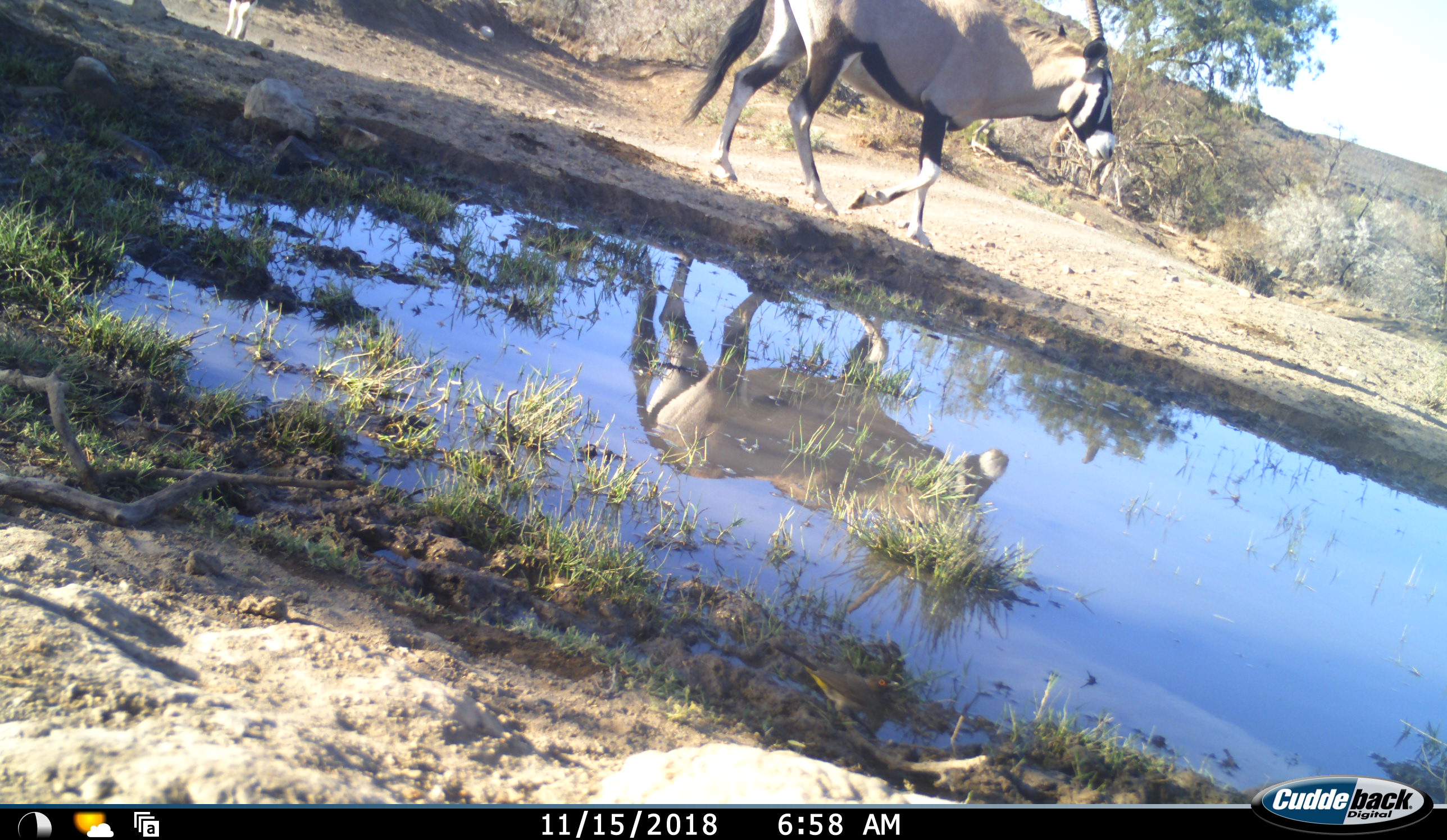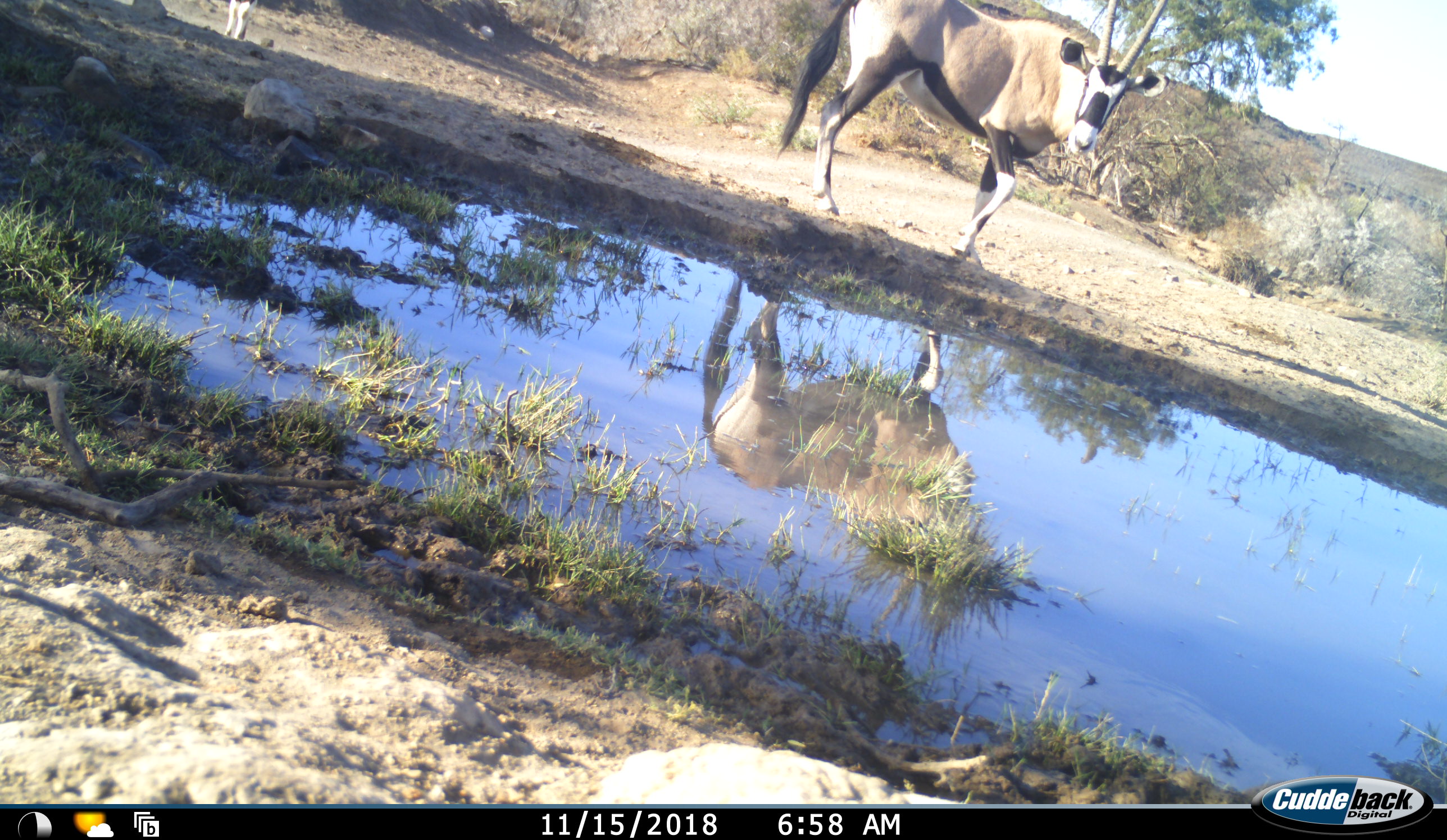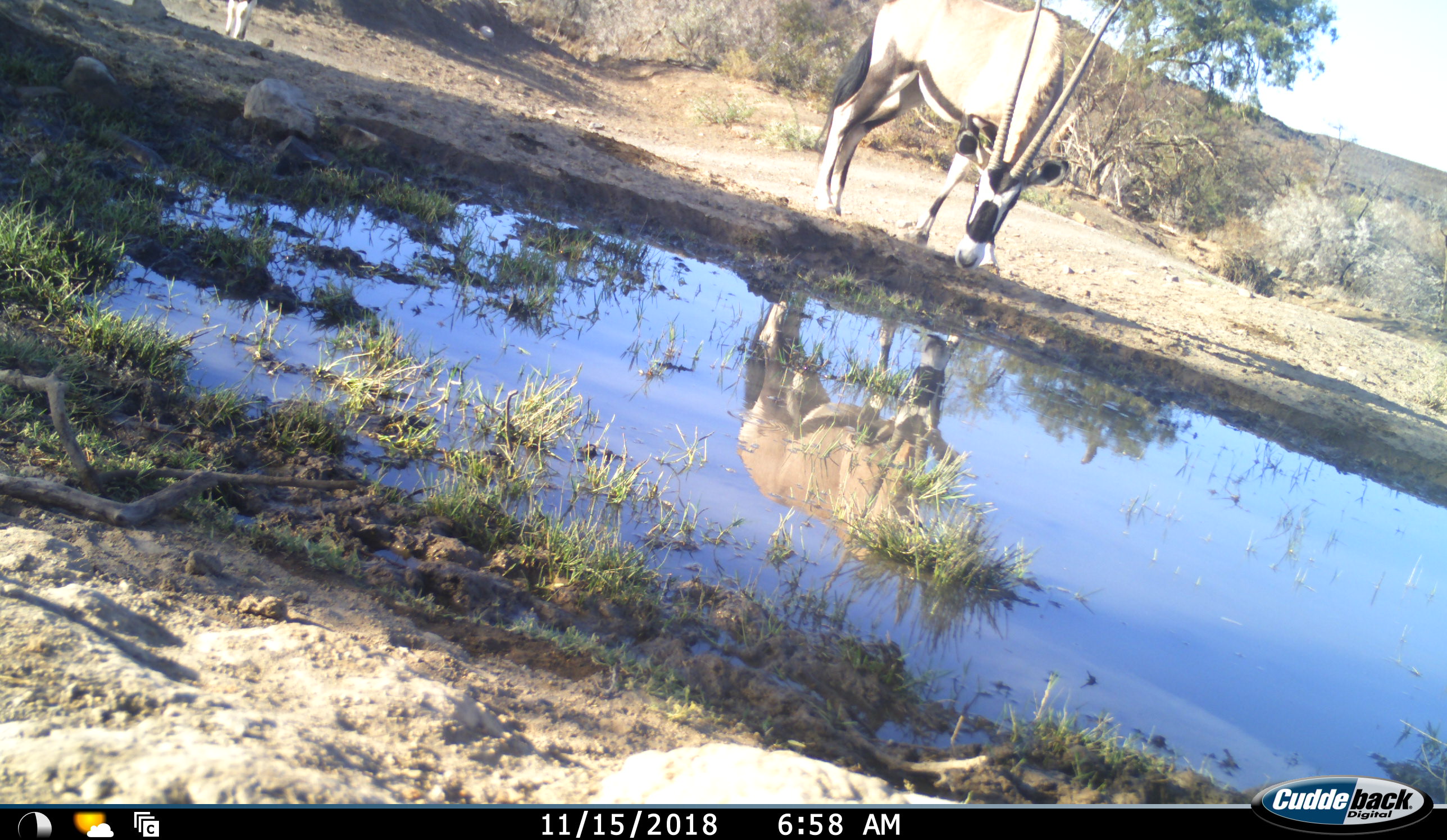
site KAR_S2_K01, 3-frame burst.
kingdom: Animalia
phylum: Chordata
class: Mammalia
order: Artiodactyla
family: Bovidae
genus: Oryx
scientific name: Oryx gazella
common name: gemsbok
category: oryx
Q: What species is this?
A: Oryx (gemsbok) (Oryx gazella).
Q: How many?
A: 2.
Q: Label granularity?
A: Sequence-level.